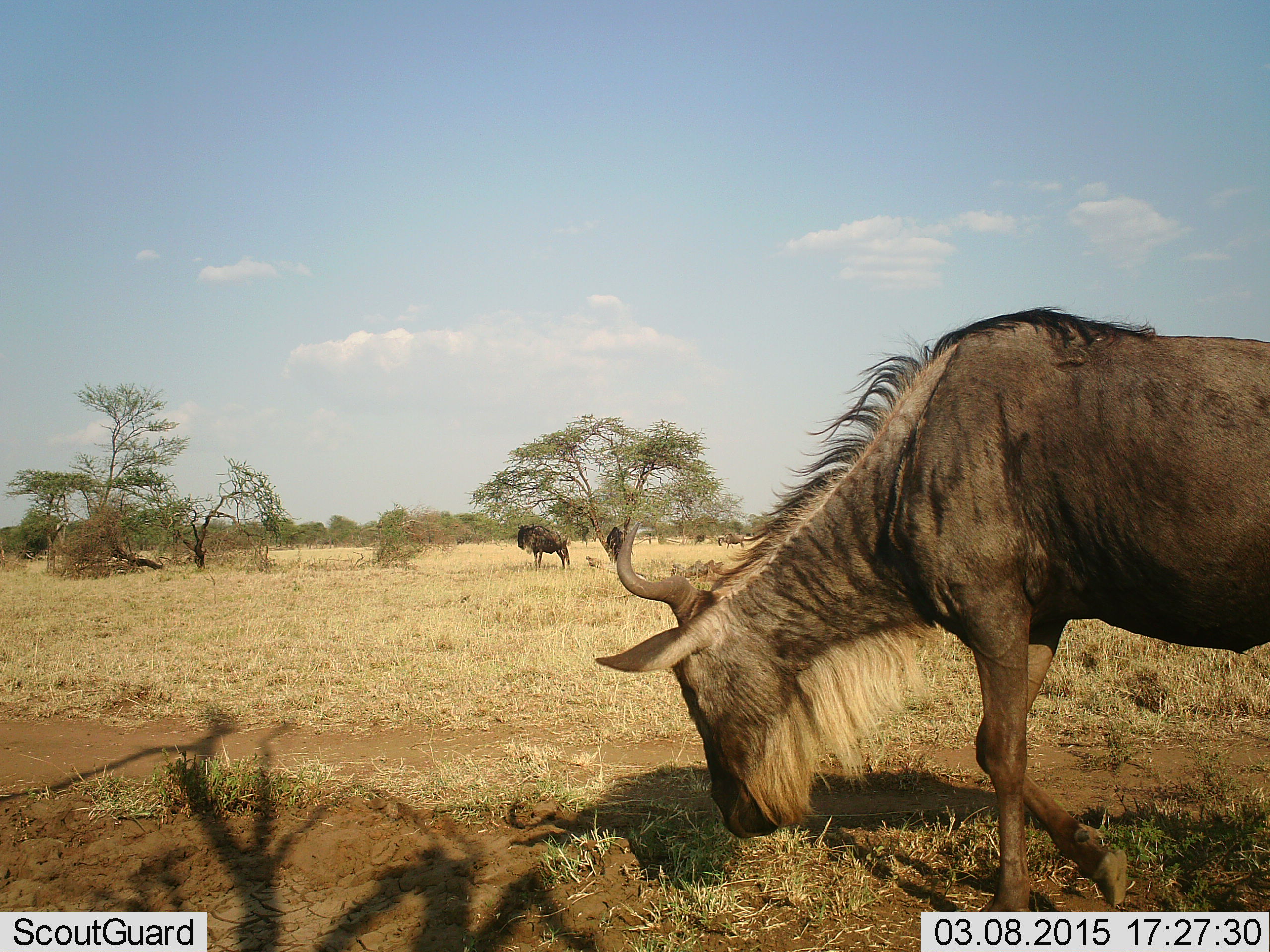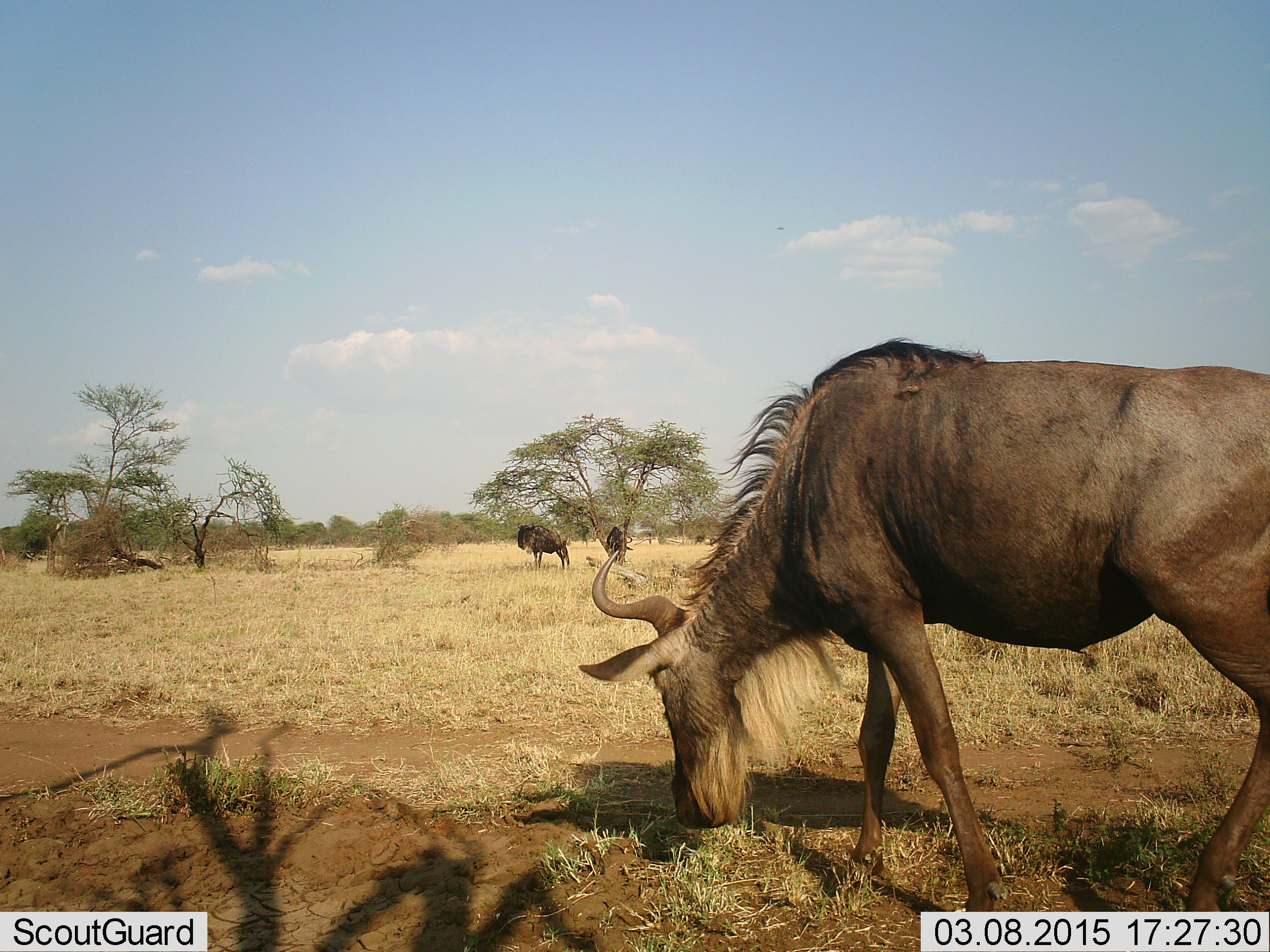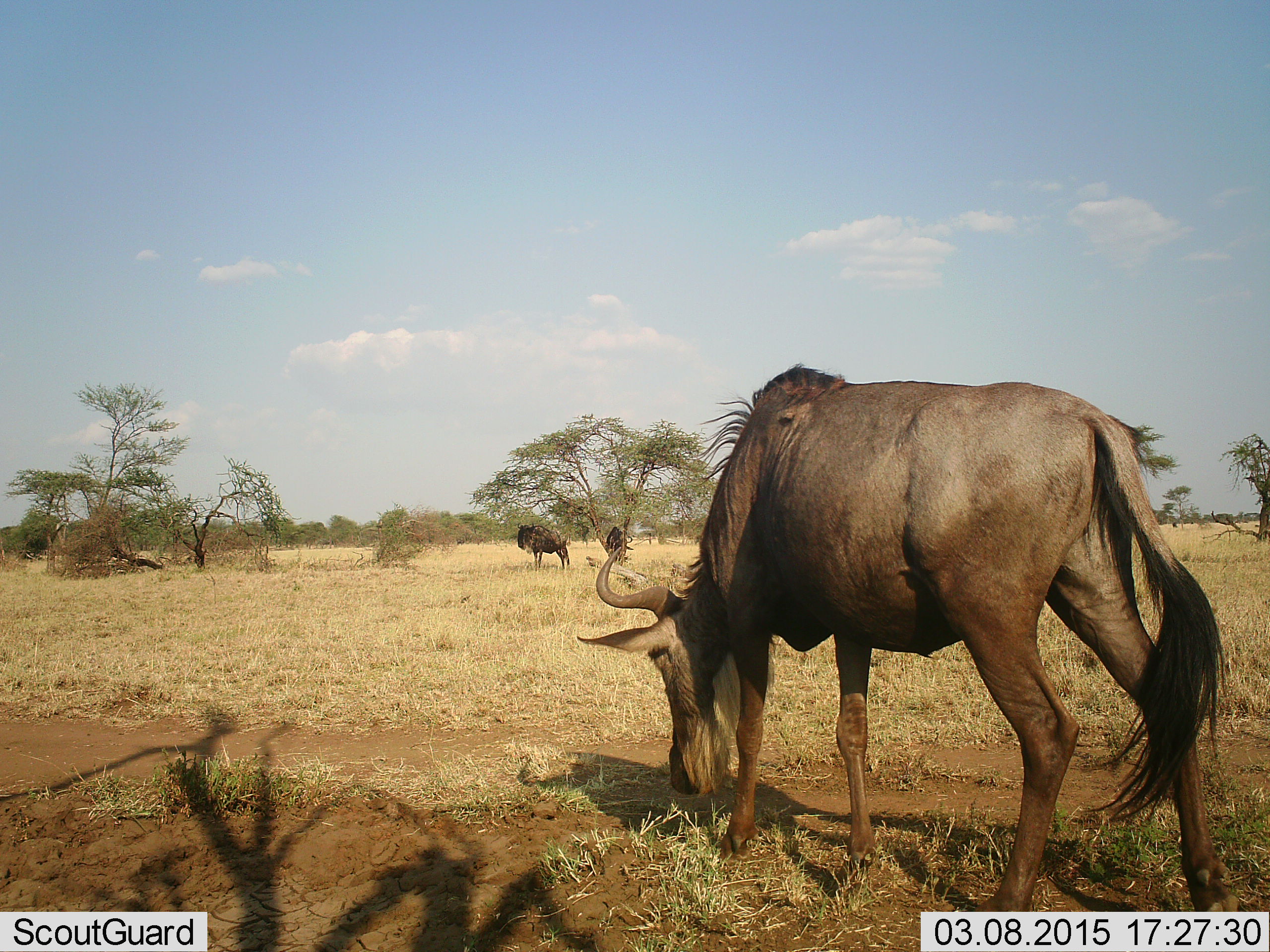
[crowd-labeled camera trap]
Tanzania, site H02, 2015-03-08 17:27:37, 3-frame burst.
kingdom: Animalia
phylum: Chordata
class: Mammalia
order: Artiodactyla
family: Bovidae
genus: Connochaetes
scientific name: Connochaetes taurinus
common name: blue wildebeest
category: wildebeest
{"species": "wildebeest (blue wildebeest) (Connochaetes taurinus)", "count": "3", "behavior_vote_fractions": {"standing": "80%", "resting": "10%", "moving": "40%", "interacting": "0%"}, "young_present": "0%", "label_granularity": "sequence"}